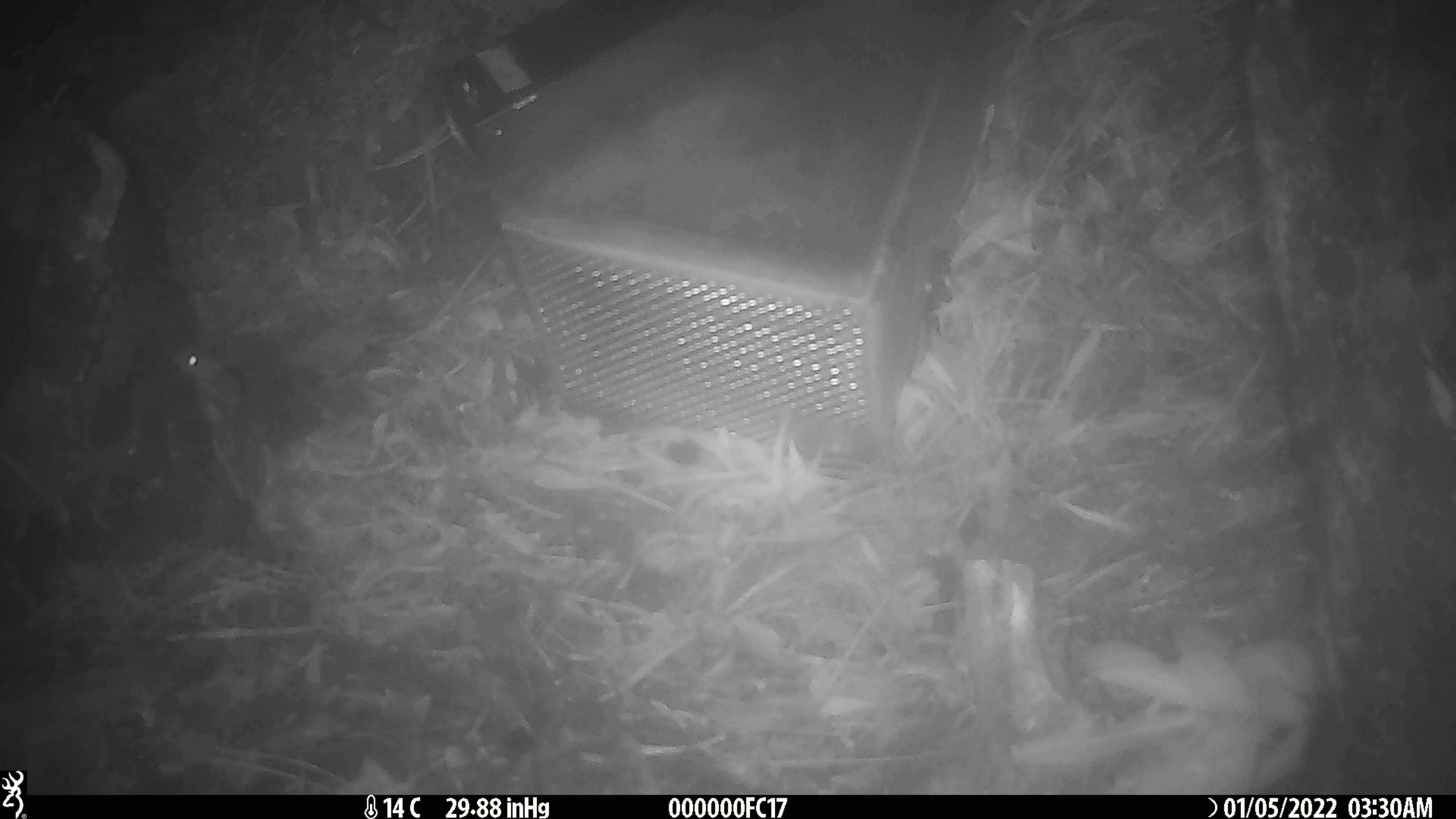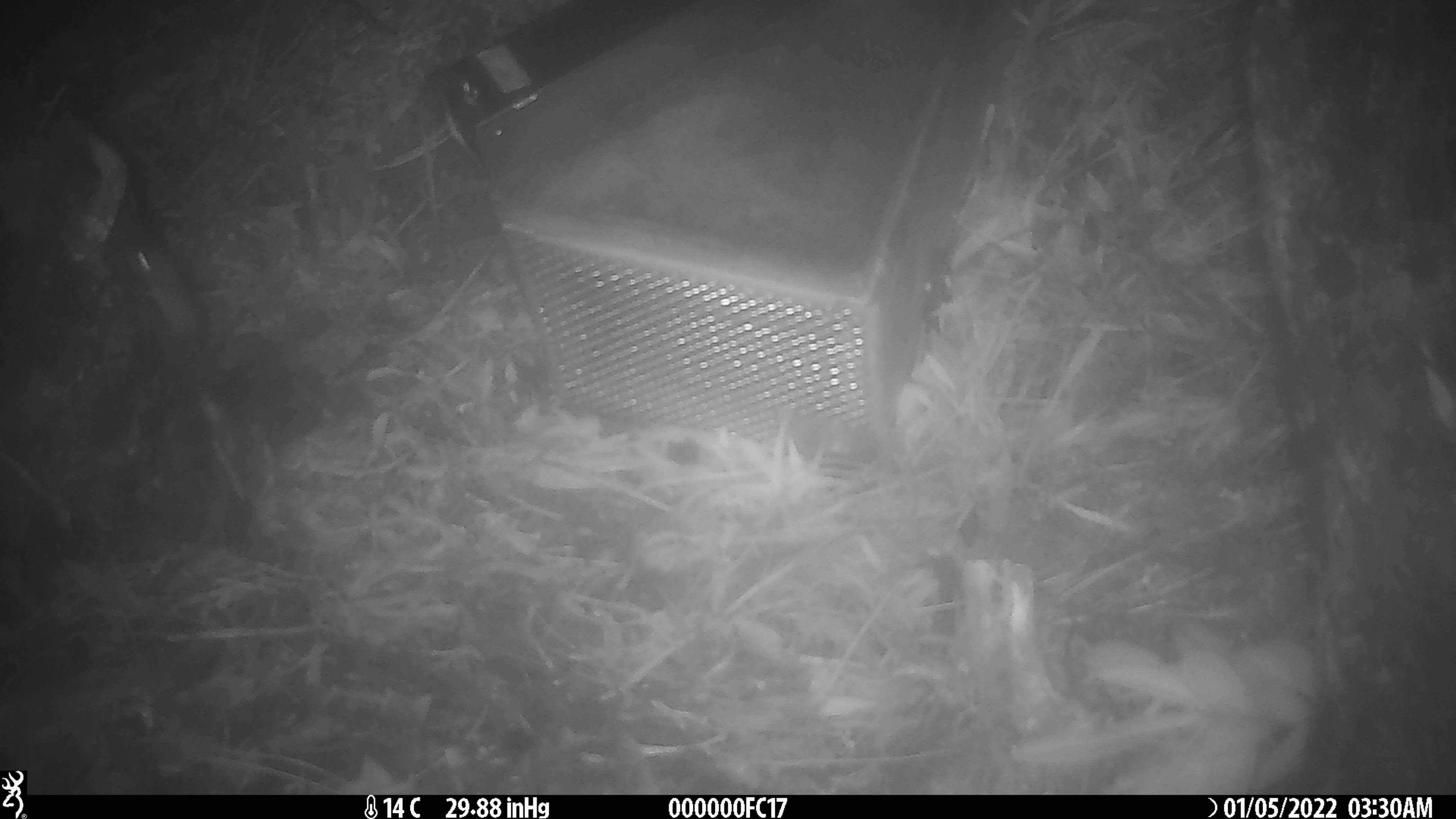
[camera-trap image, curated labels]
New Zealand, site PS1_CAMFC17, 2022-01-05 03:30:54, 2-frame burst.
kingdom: Animalia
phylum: Chordata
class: Mammalia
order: Rodentia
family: Muridae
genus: Mus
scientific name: Mus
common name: mouse